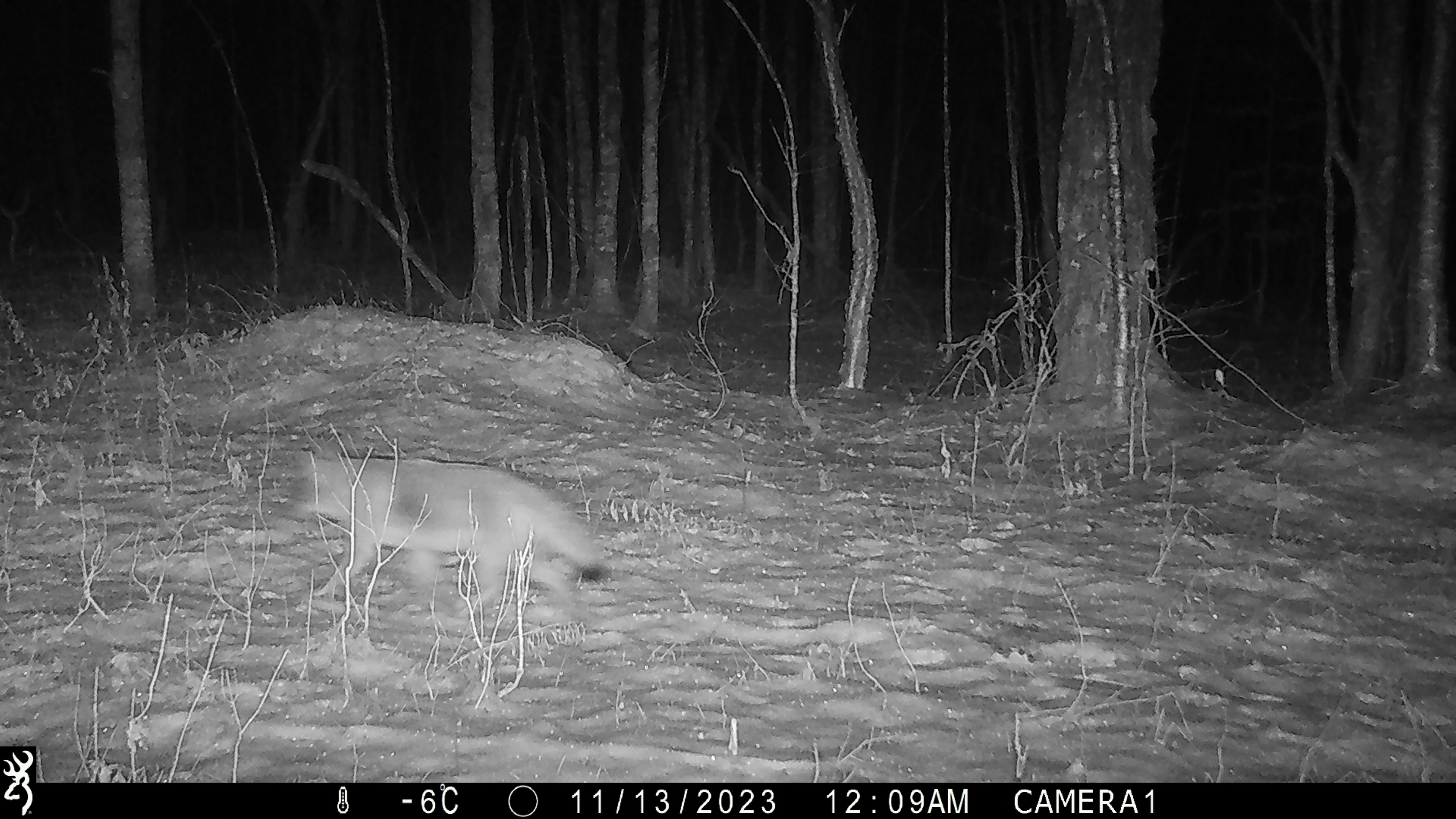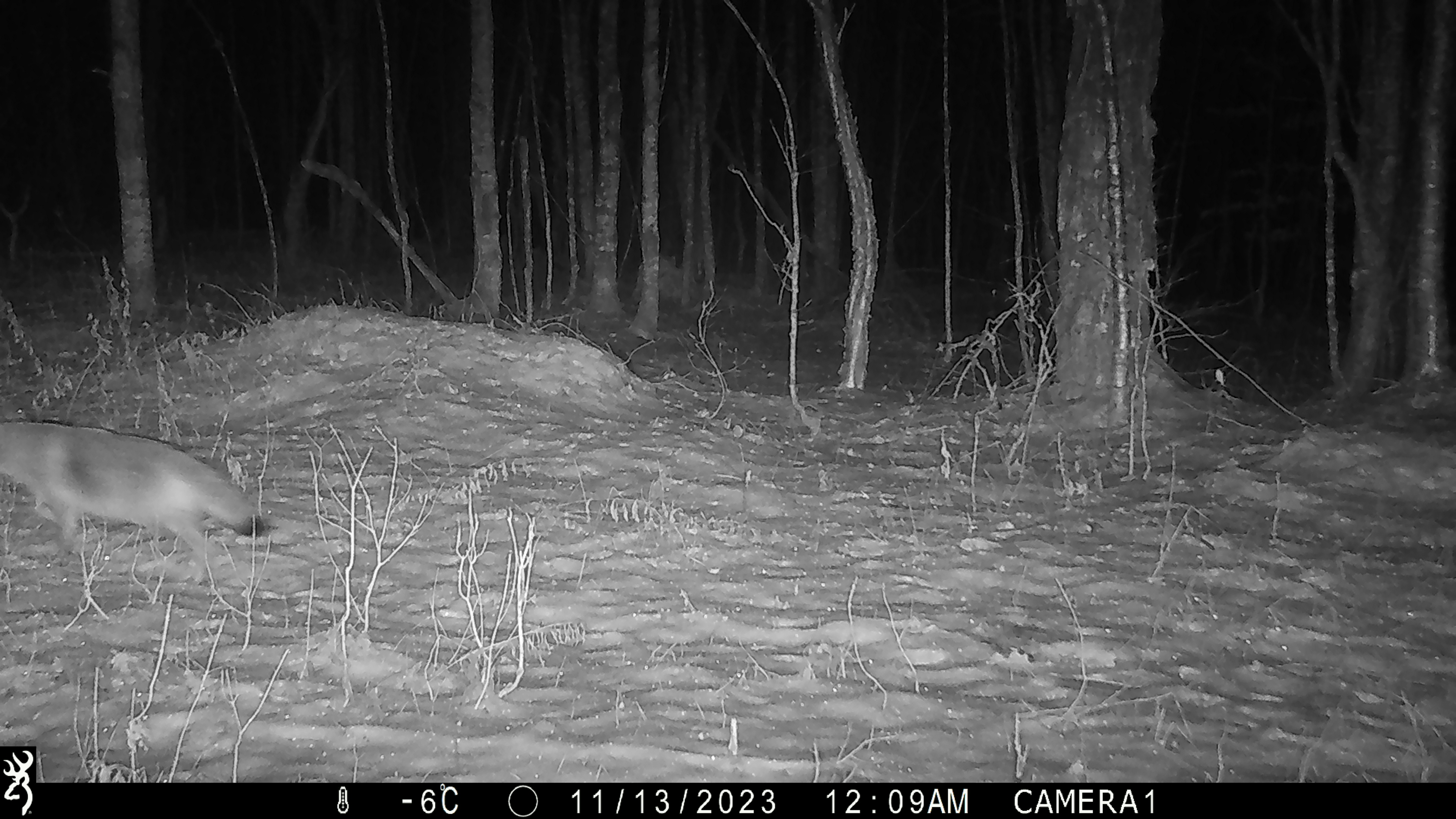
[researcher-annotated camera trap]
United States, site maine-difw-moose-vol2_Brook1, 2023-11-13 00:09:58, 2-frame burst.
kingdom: Animalia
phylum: Chordata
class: Mammalia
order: Carnivora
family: Canidae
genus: Canis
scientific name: Canis latrans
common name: coyote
Coyote (Canis latrans).